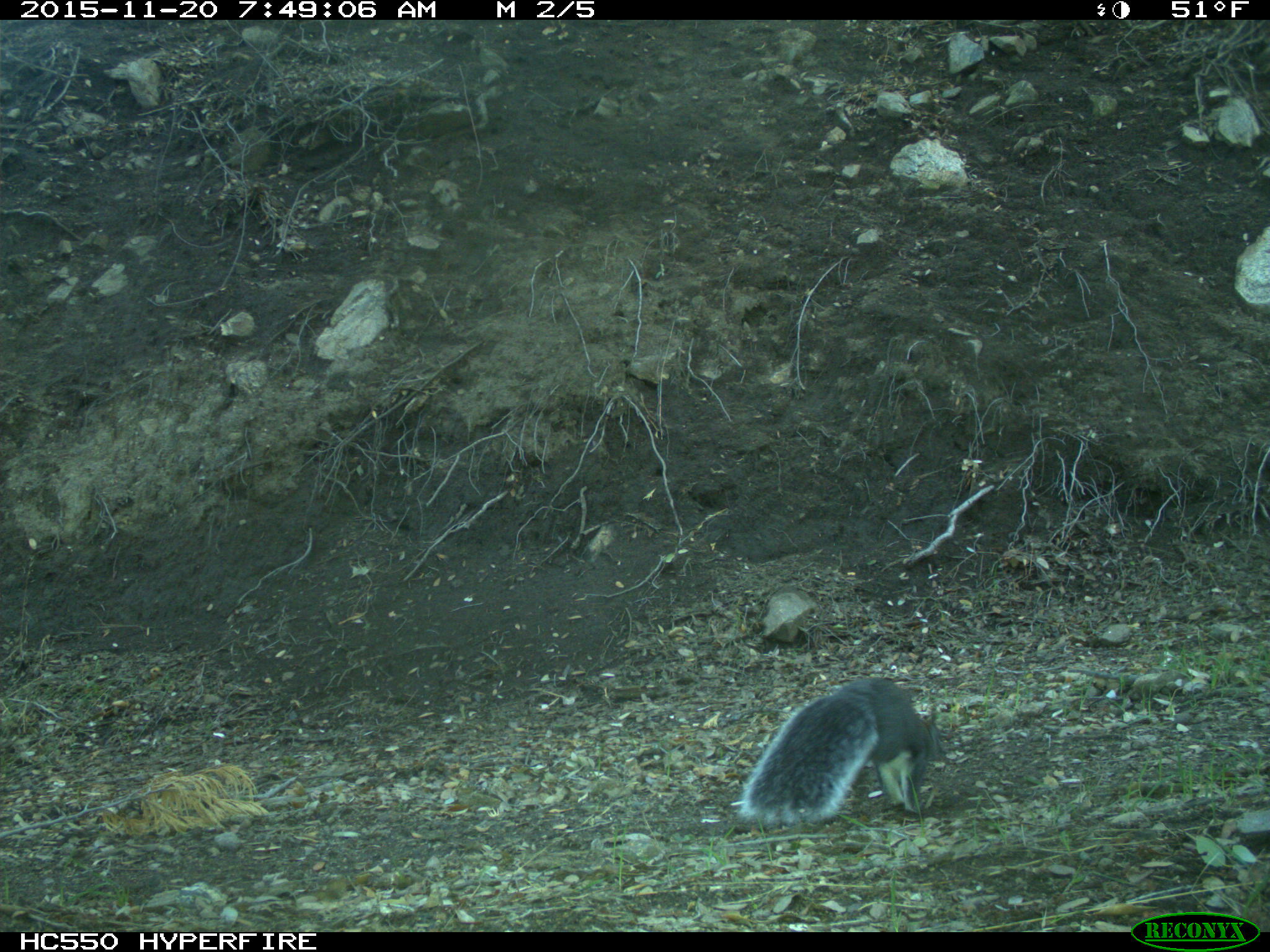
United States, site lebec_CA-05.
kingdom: Animalia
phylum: Chordata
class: Mammalia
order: Rodentia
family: Sciuridae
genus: Sciurus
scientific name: Sciurus carolinensis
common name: eastern gray squirrel